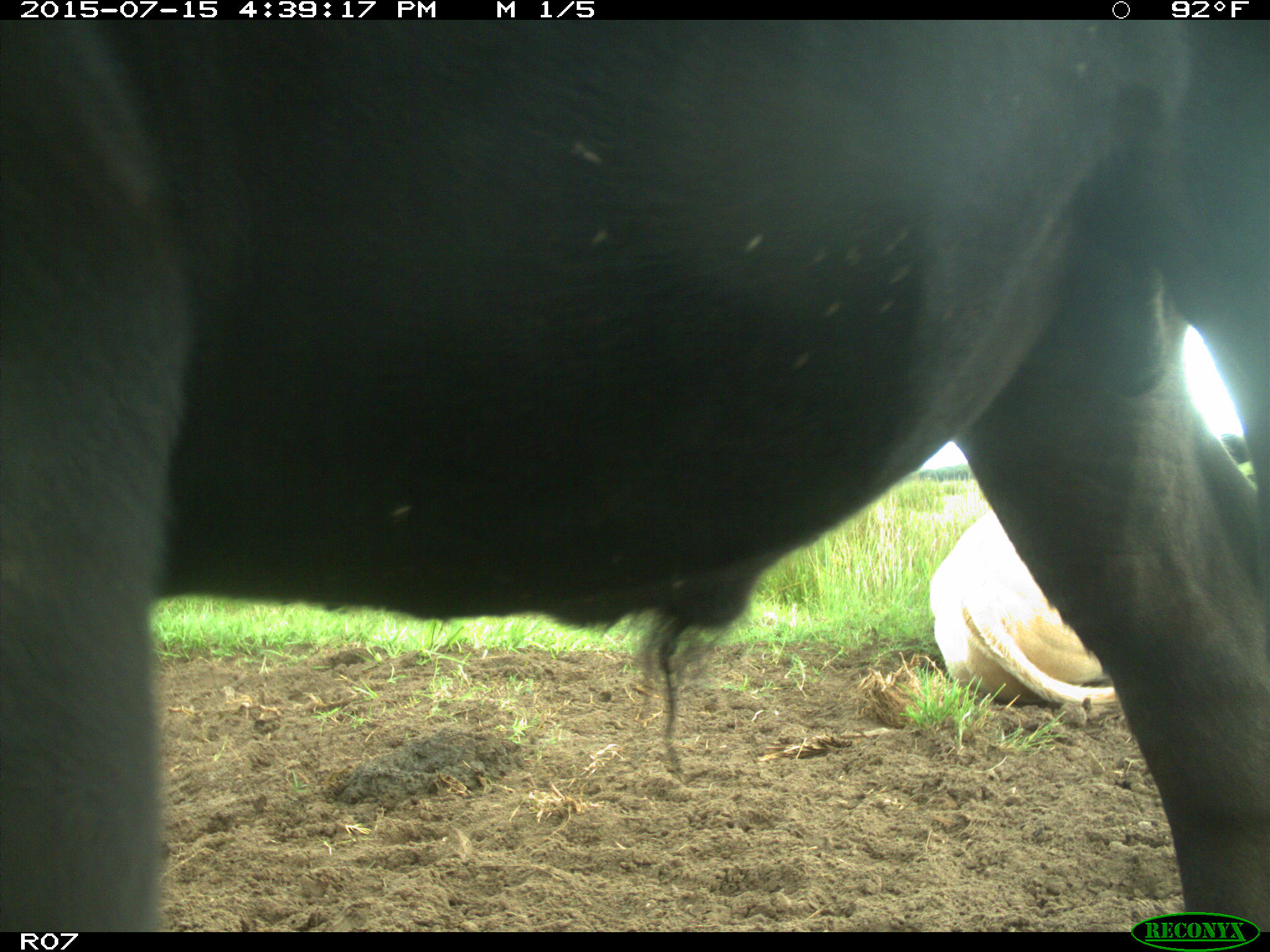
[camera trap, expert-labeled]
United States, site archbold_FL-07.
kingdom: Animalia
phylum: Chordata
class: Mammalia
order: Artiodactyla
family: Bovidae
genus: Bos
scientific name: Bos taurus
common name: domestic cow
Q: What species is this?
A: Bos taurus (domestic cow).